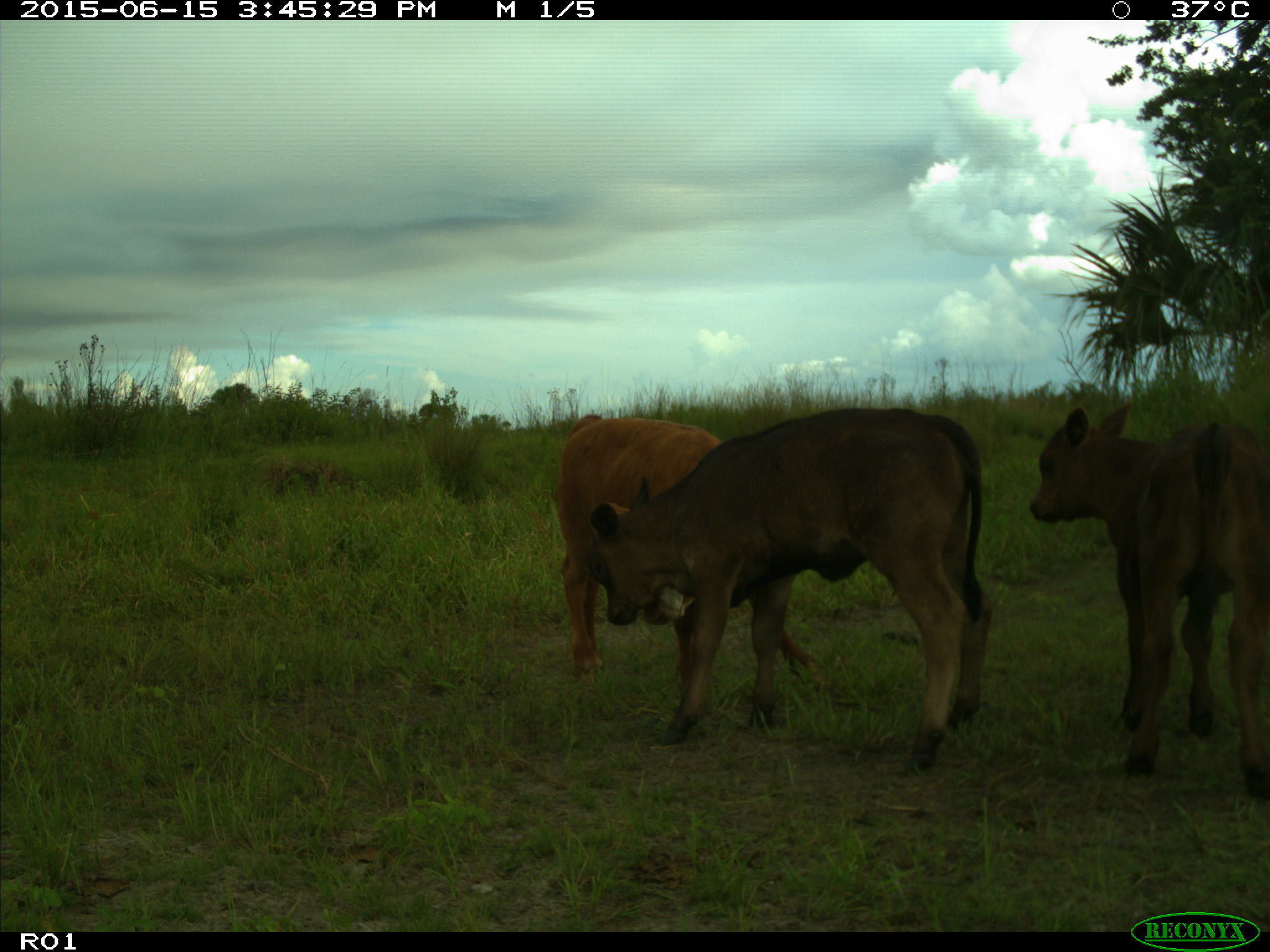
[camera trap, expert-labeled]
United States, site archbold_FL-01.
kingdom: Animalia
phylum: Chordata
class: Mammalia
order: Artiodactyla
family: Bovidae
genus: Bos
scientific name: Bos taurus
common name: domestic cow